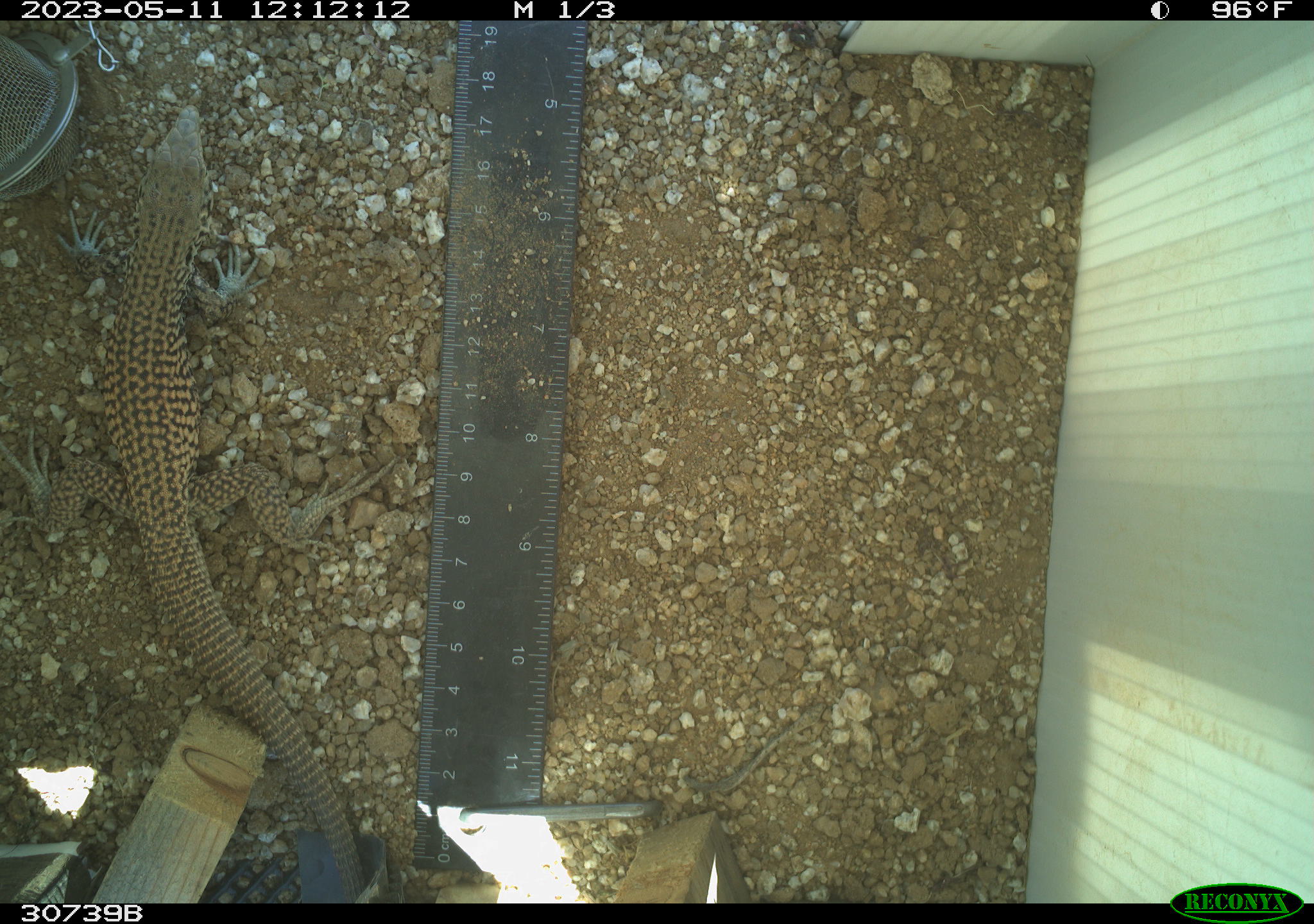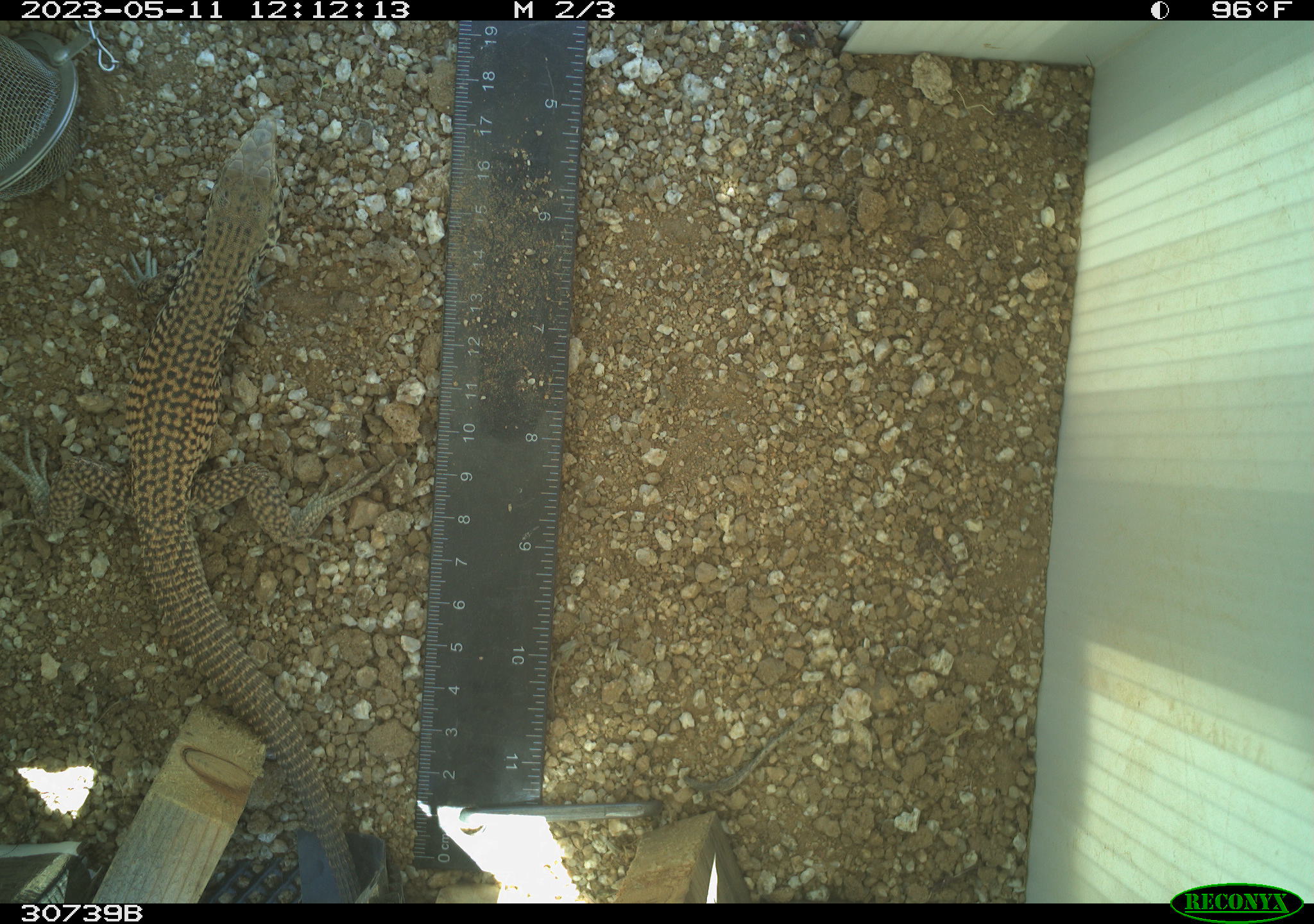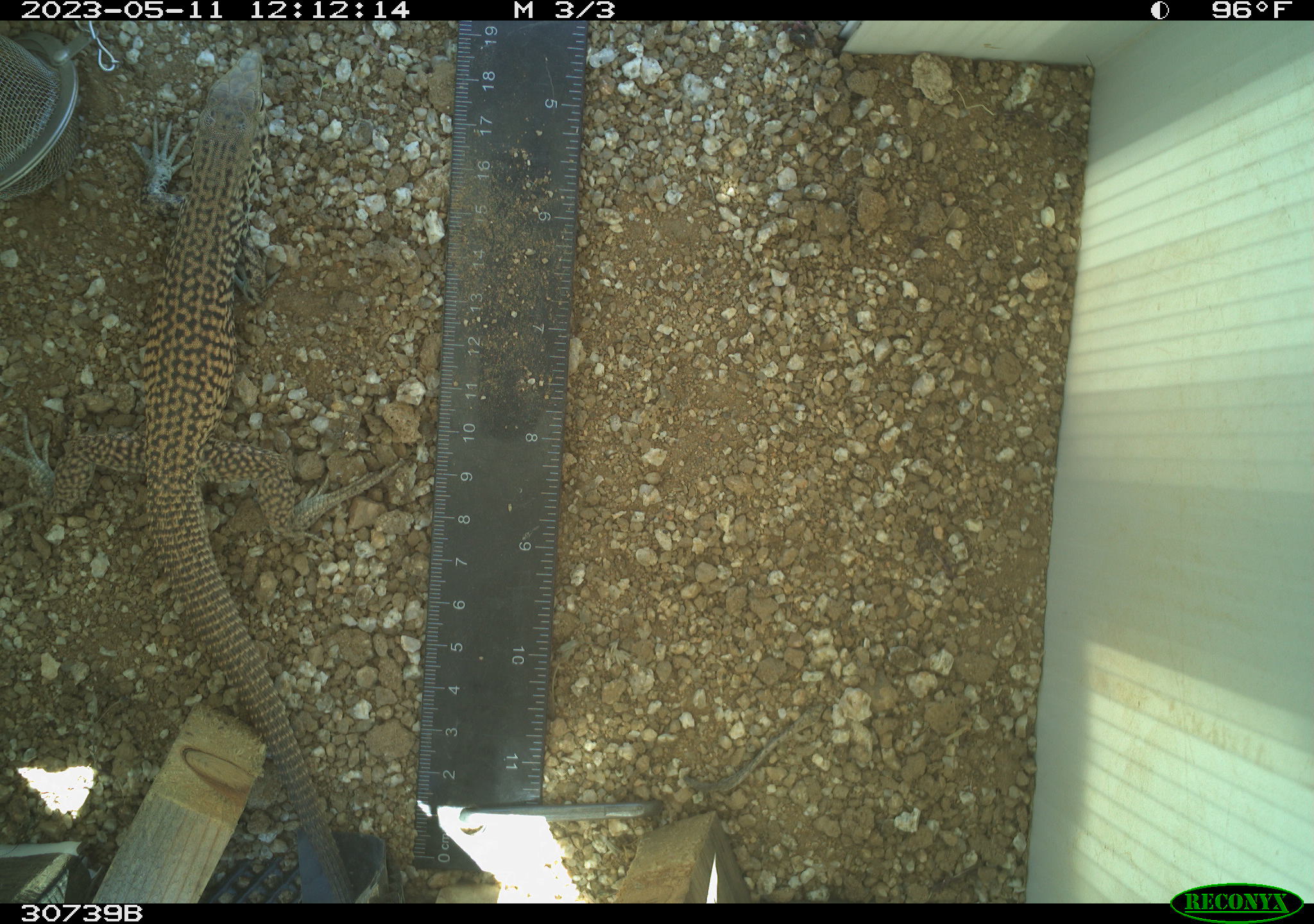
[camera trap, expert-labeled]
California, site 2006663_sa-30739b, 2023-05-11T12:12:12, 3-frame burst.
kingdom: Animalia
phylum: Chordata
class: Reptilia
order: Squamata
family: Teiidae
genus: Aspidoscelis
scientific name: Aspidoscelis tigris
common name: western whiptail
Western whiptail (Aspidoscelis tigris).